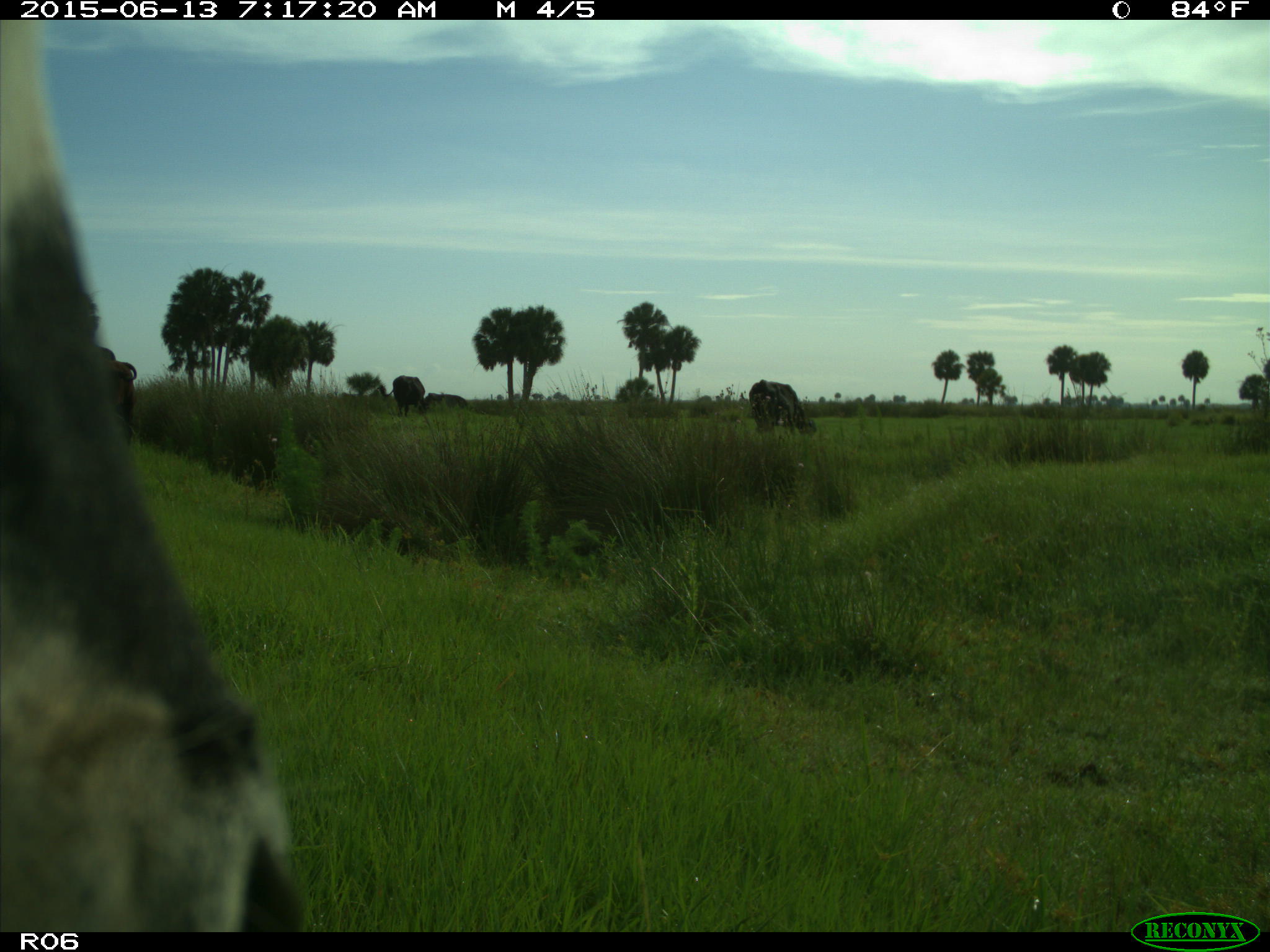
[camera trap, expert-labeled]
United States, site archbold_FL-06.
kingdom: Animalia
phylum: Chordata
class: Mammalia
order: Artiodactyla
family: Bovidae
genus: Bos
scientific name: Bos taurus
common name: domestic cow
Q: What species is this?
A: Bos taurus (domestic cow).